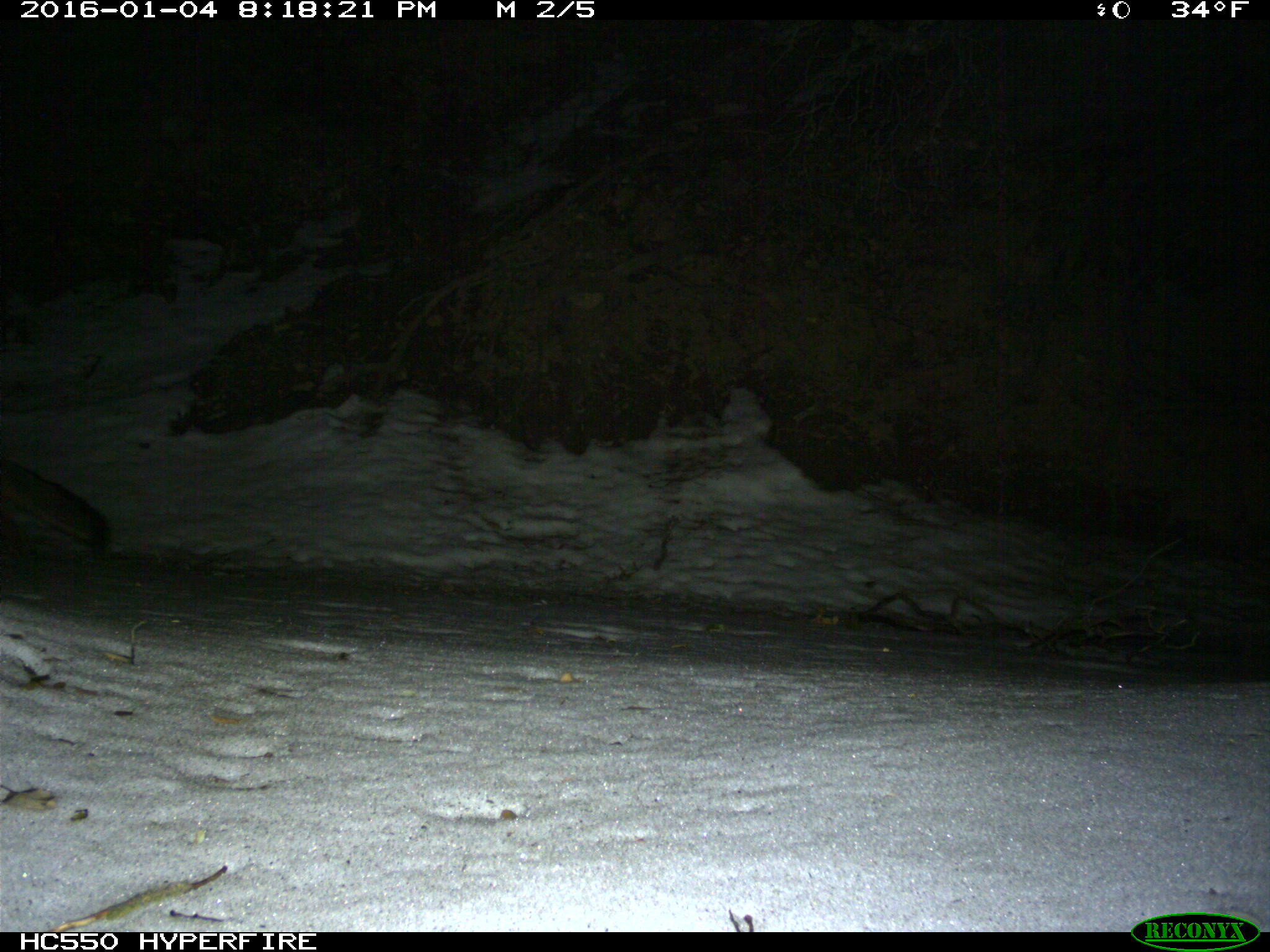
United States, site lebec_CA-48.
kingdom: Animalia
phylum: Chordata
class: Mammalia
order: Carnivora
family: Canidae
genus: Urocyon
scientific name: Urocyon cinereoargenteus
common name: gray fox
Urocyon cinereoargenteus (gray fox).